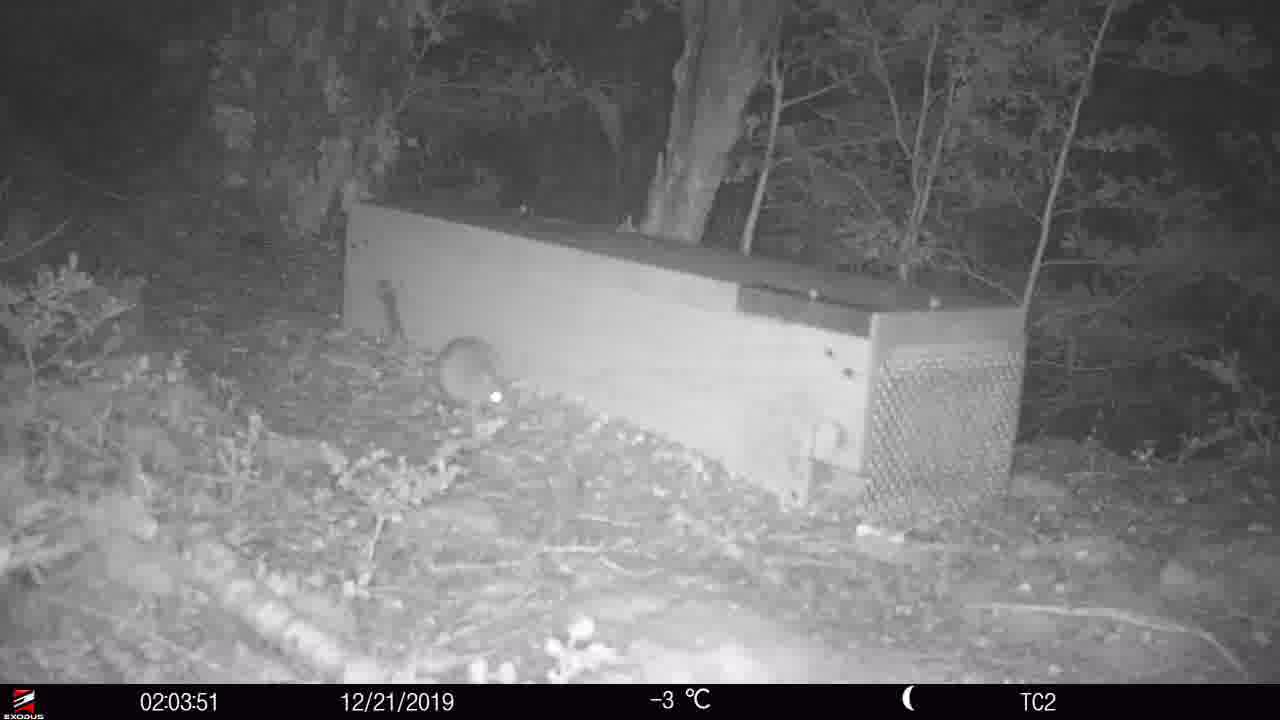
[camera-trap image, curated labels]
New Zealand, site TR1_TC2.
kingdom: Animalia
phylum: Chordata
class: Mammalia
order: Rodentia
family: Muridae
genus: Rattus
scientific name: Rattus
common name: rat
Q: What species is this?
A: Rat (Rattus).